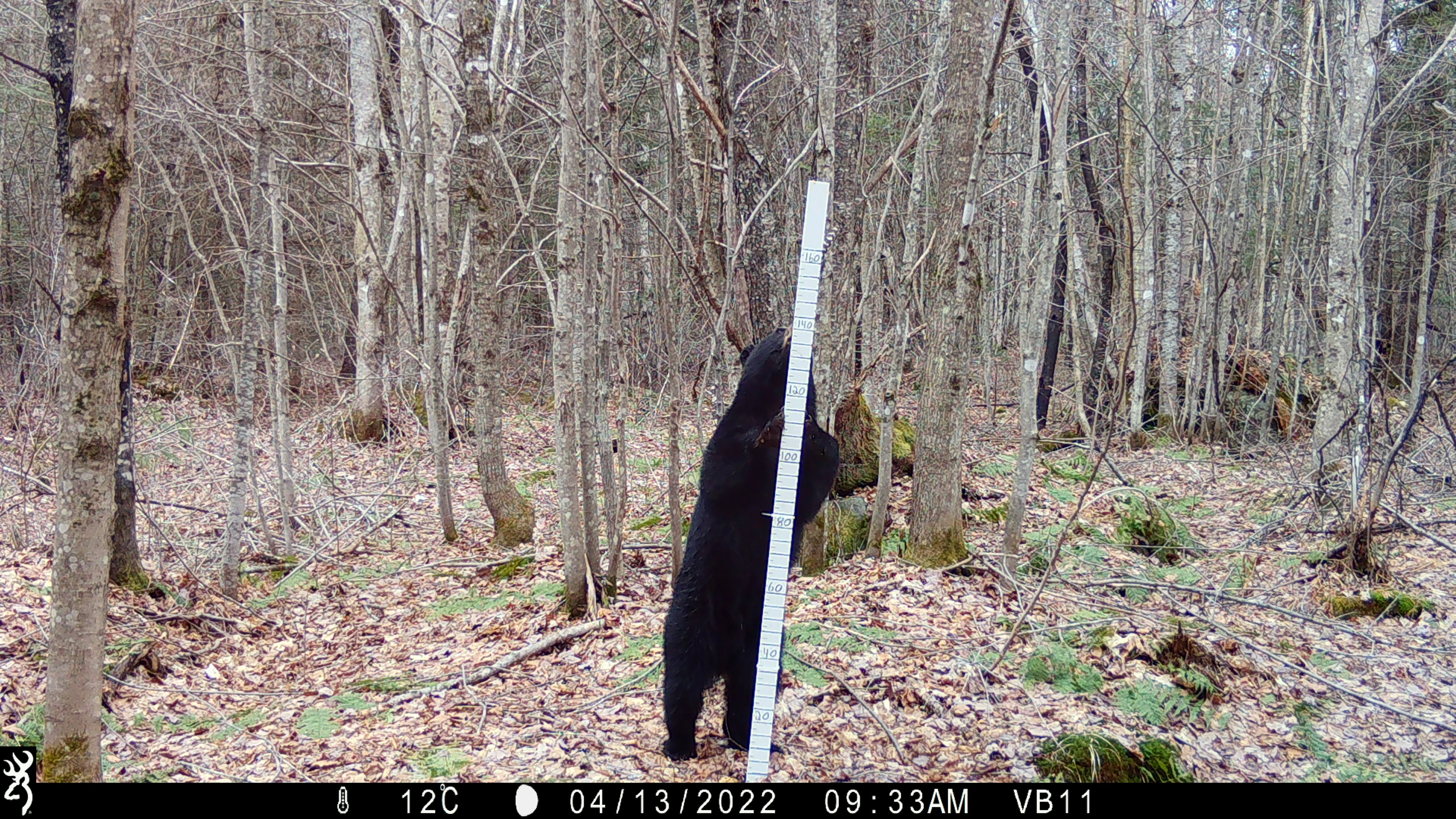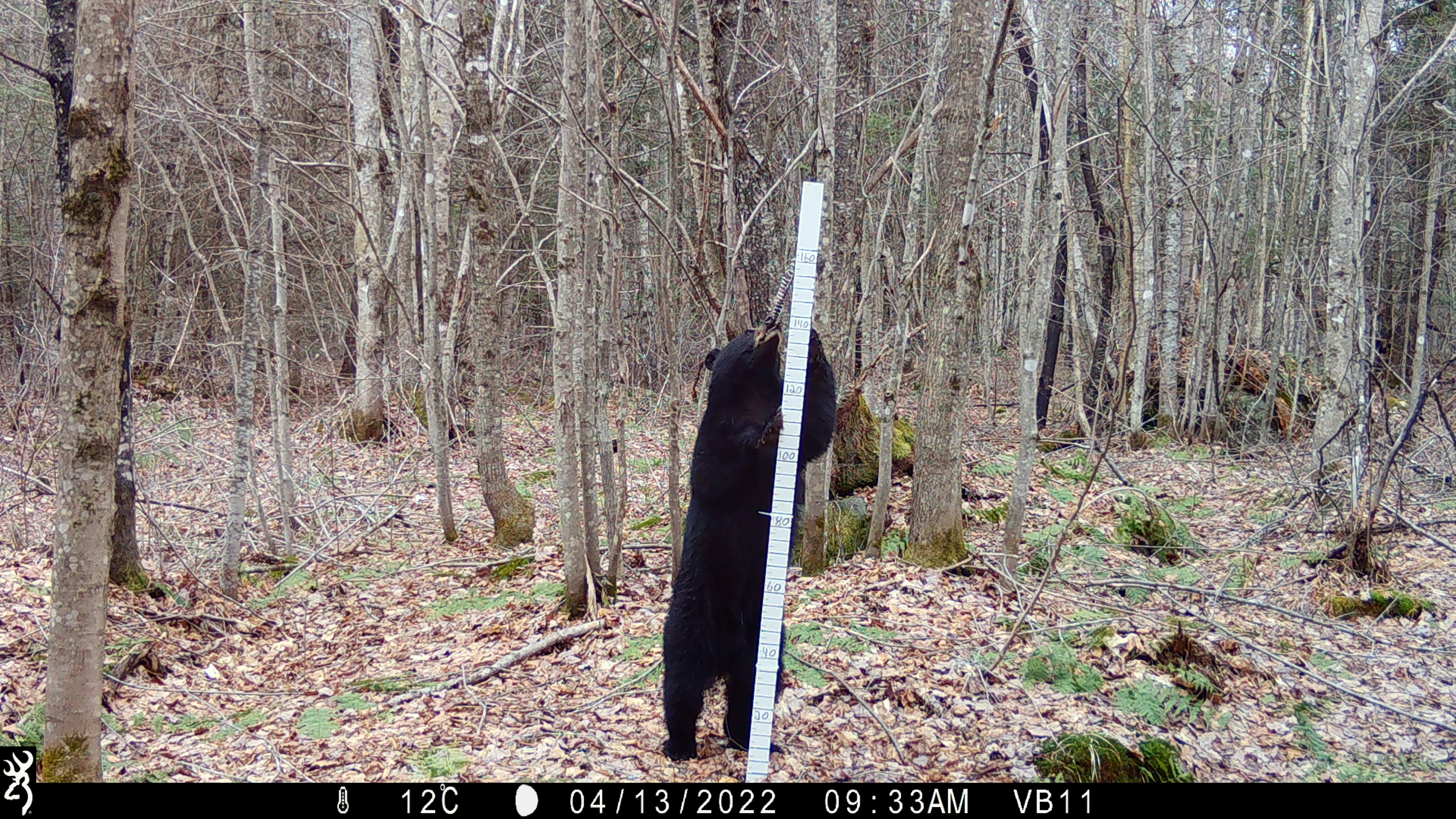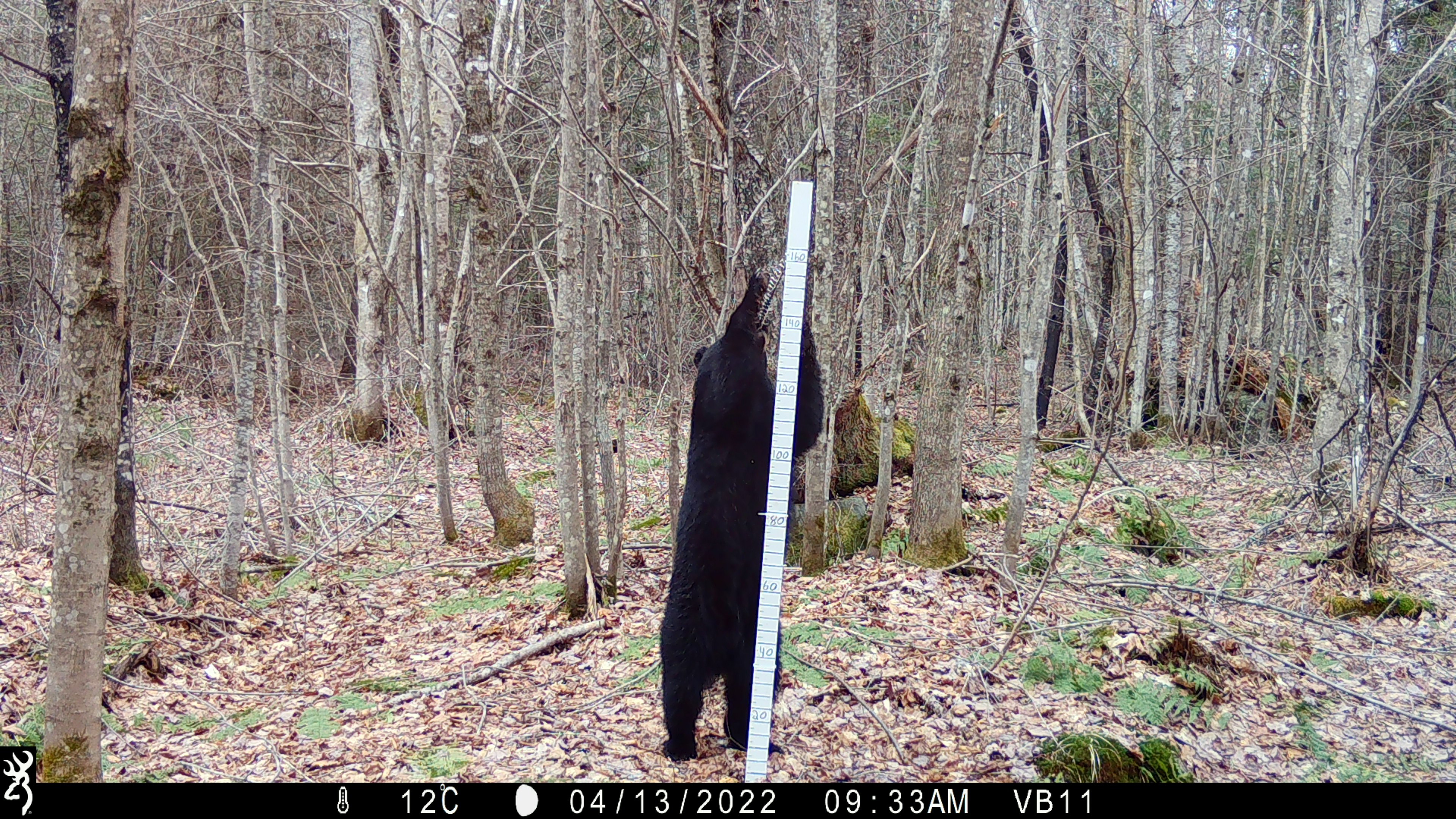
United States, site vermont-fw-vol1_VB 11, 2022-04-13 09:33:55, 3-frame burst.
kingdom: Animalia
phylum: Chordata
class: Mammalia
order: Carnivora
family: Ursidae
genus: Ursus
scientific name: Ursus americanus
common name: black bear